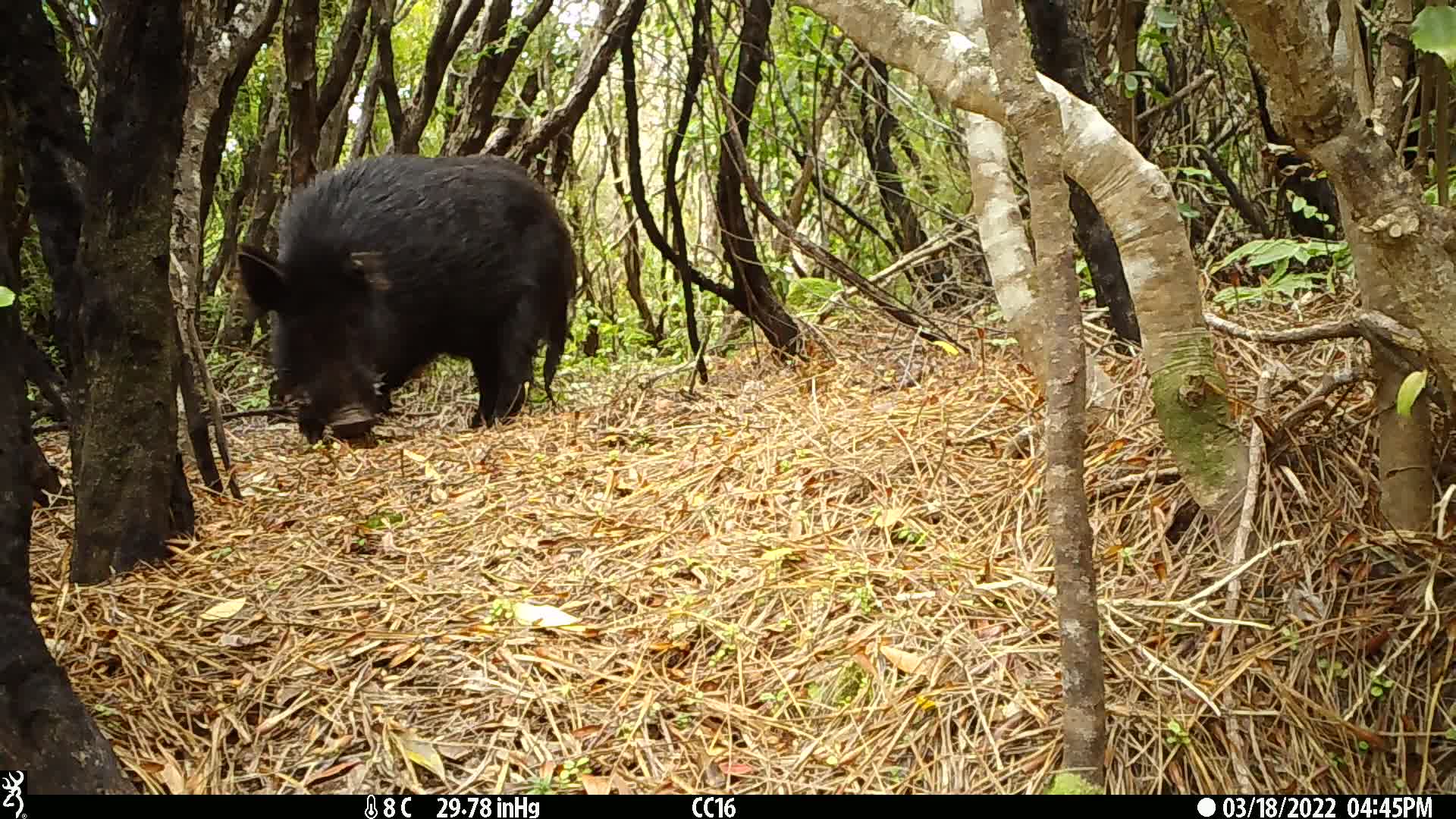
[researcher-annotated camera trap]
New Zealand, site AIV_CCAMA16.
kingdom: Animalia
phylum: Chordata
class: Mammalia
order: Artiodactyla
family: Suidae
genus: Sus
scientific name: Sus scrofa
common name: pig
Pig (Sus scrofa).